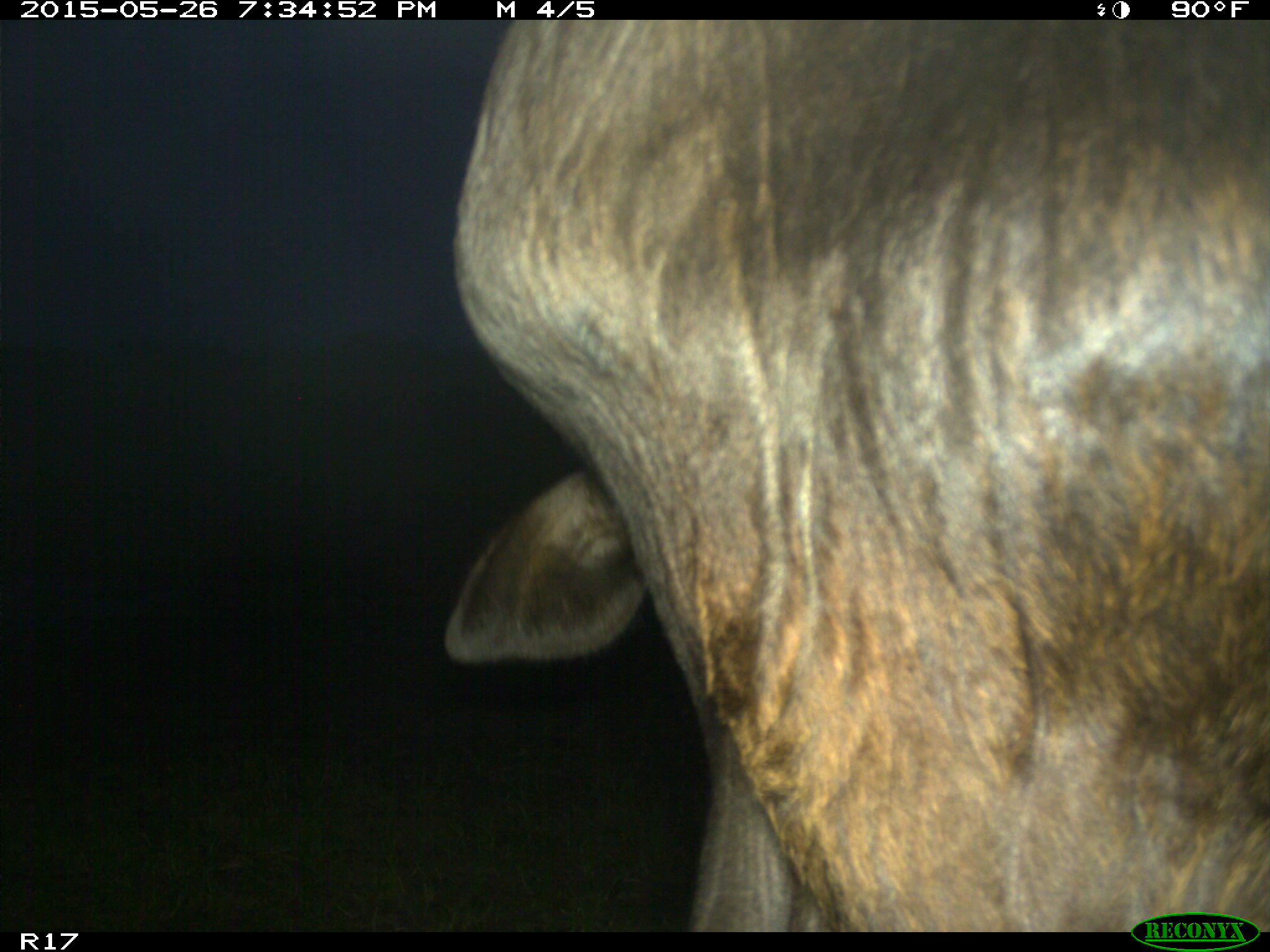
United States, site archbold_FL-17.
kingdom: Animalia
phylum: Chordata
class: Mammalia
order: Artiodactyla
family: Bovidae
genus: Bos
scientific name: Bos taurus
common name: domestic cow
Bos taurus (domestic cow).